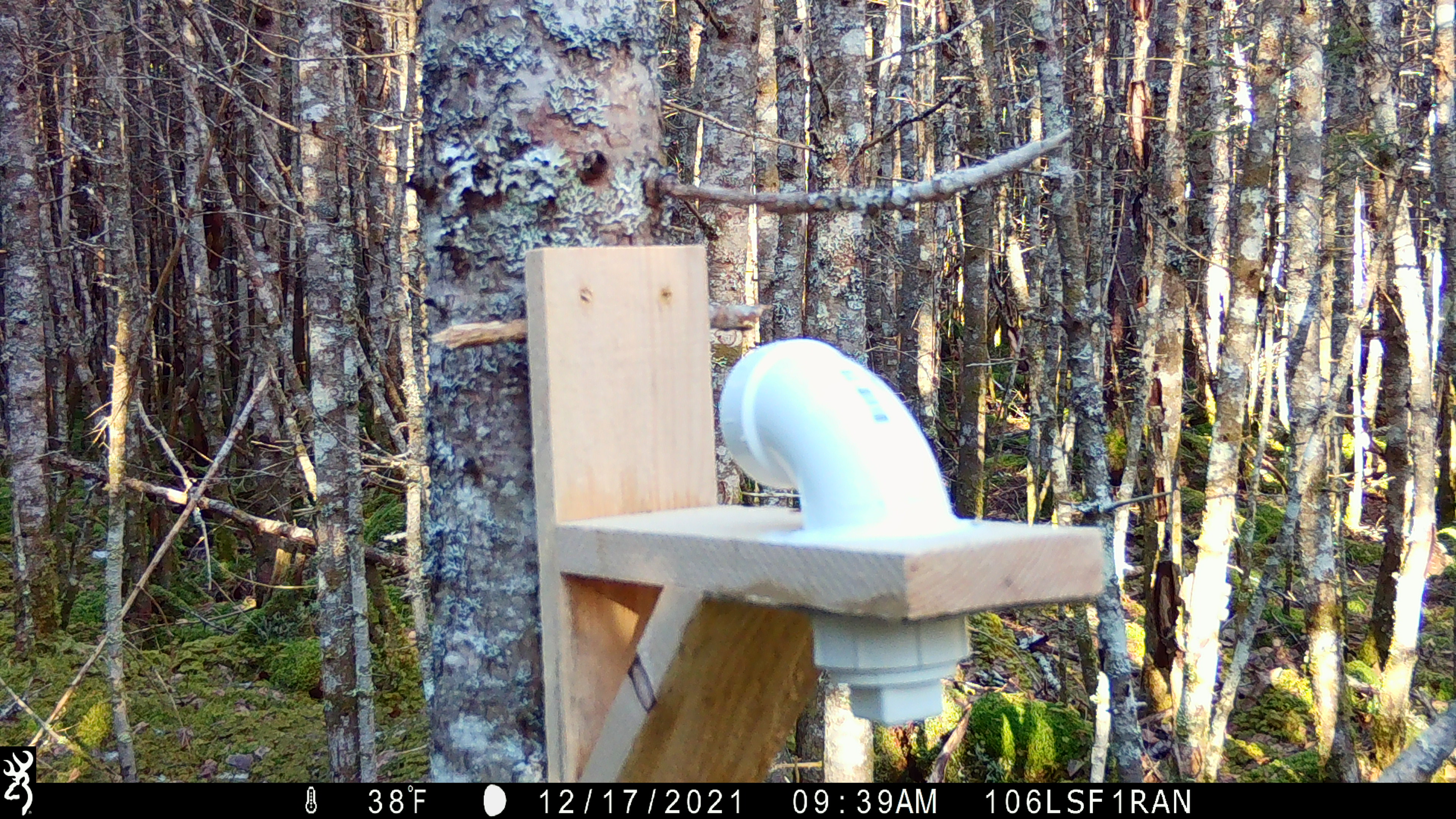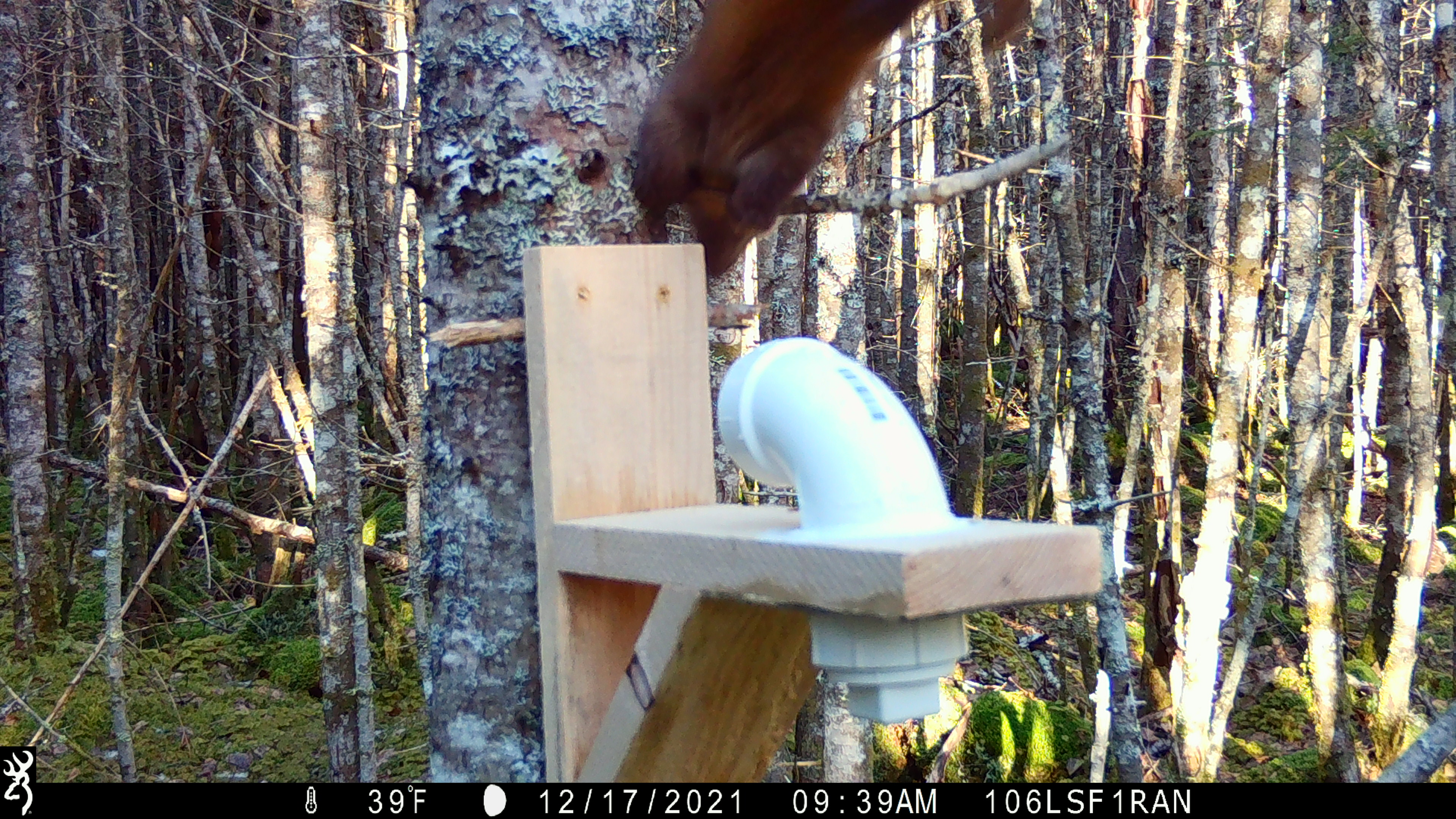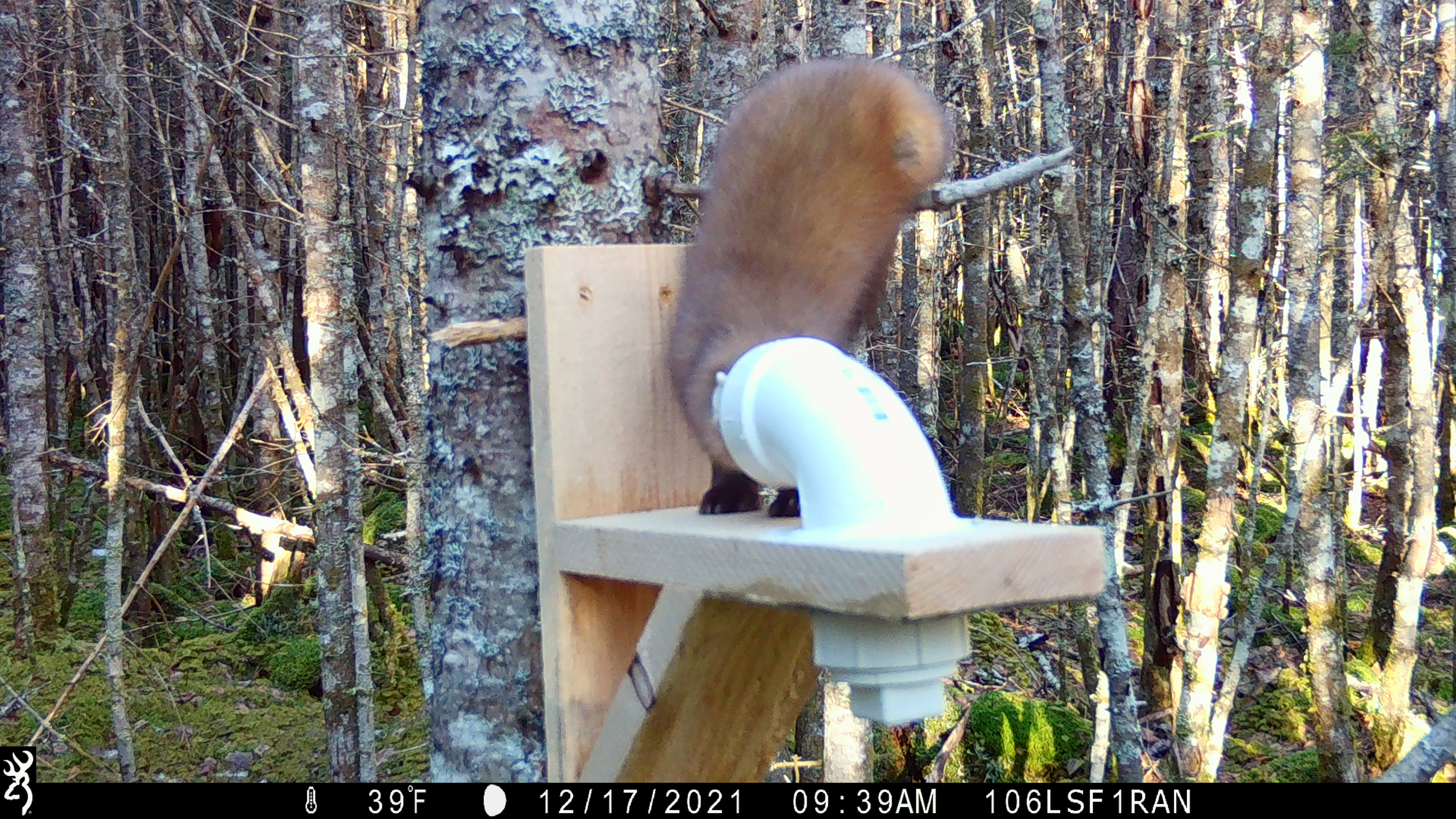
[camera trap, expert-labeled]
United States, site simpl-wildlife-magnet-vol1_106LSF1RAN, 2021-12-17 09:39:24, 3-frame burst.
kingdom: Animalia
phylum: Chordata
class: Mammalia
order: Carnivora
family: Mustelidae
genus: Martes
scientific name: Martes americana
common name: american marten